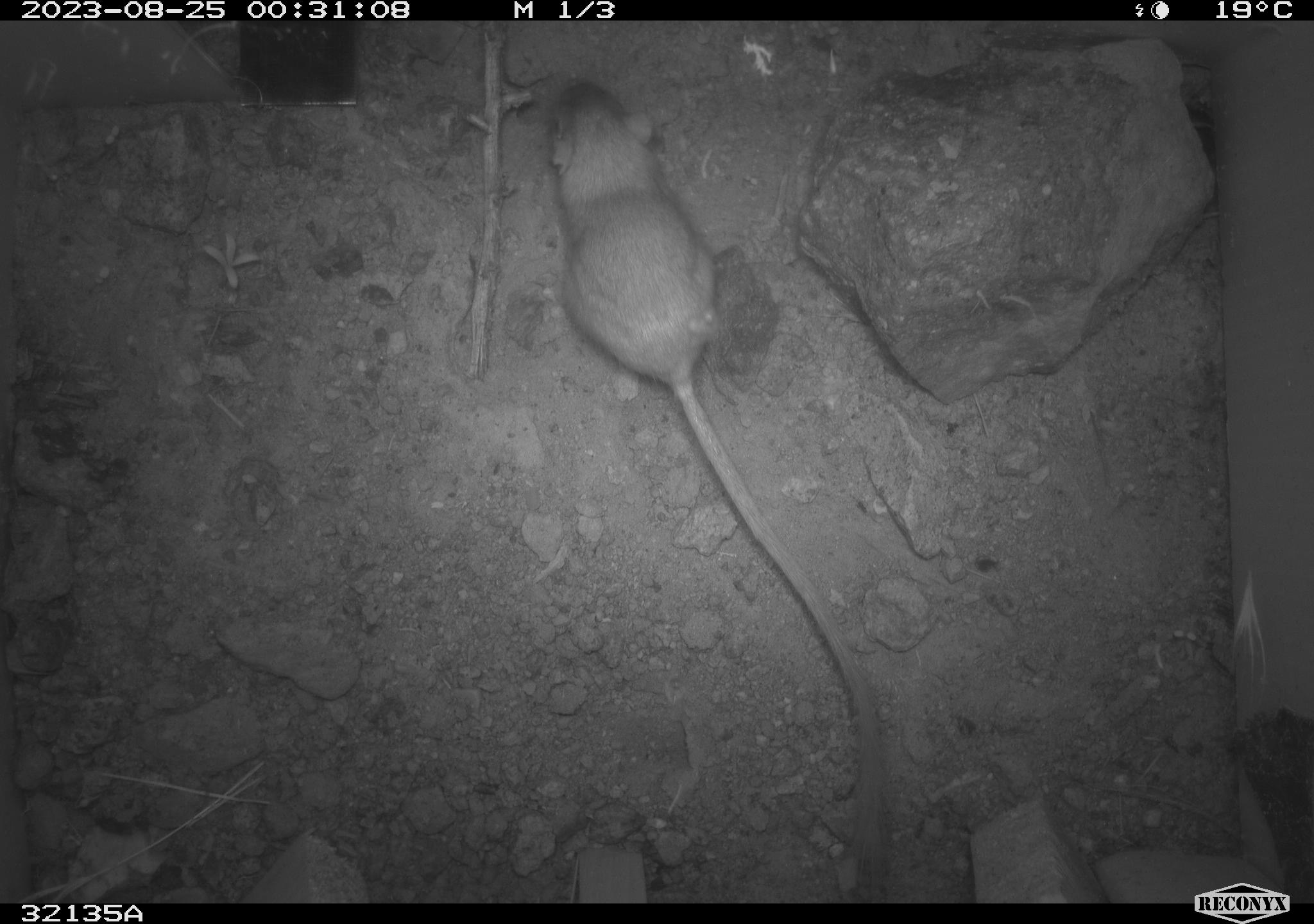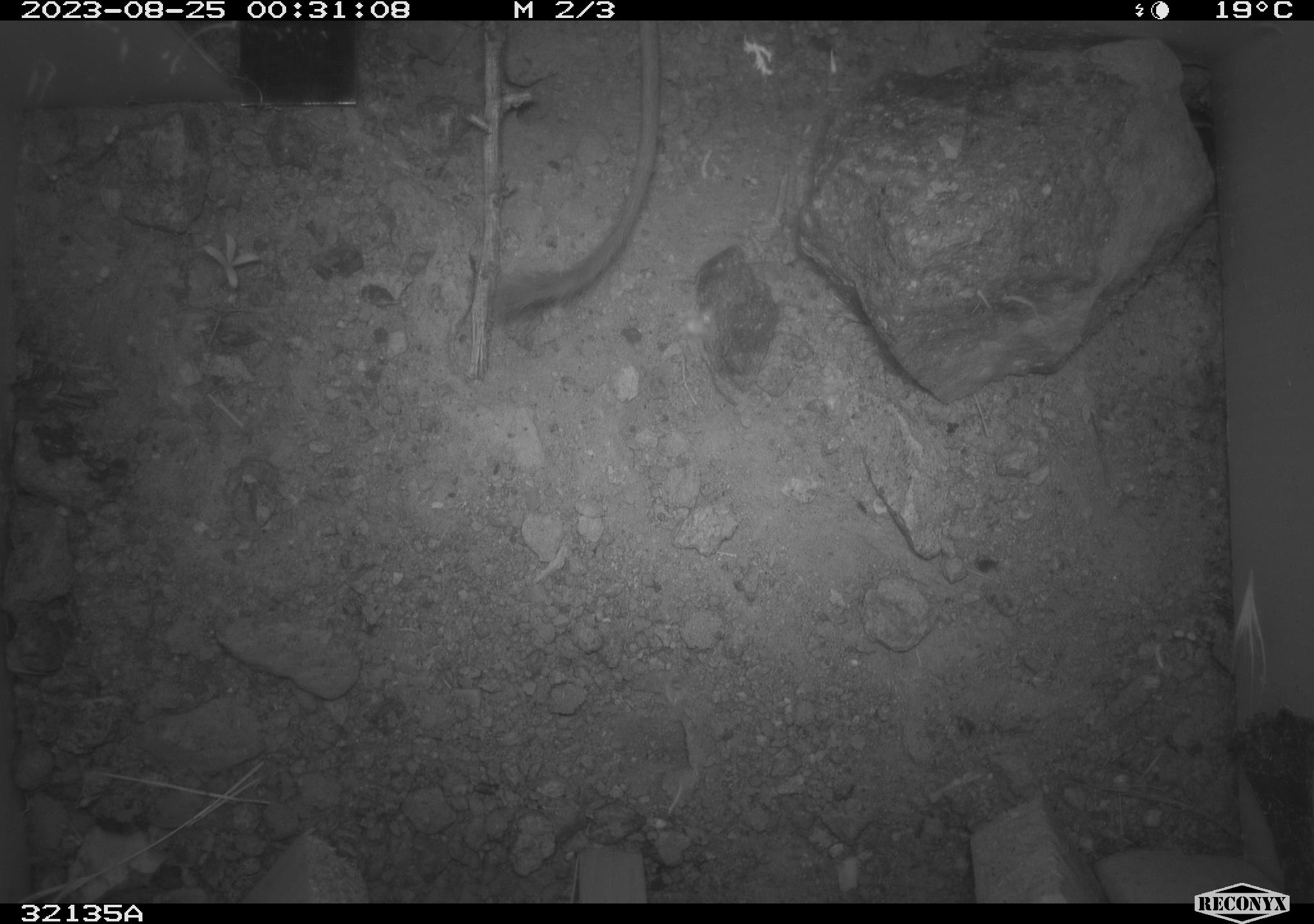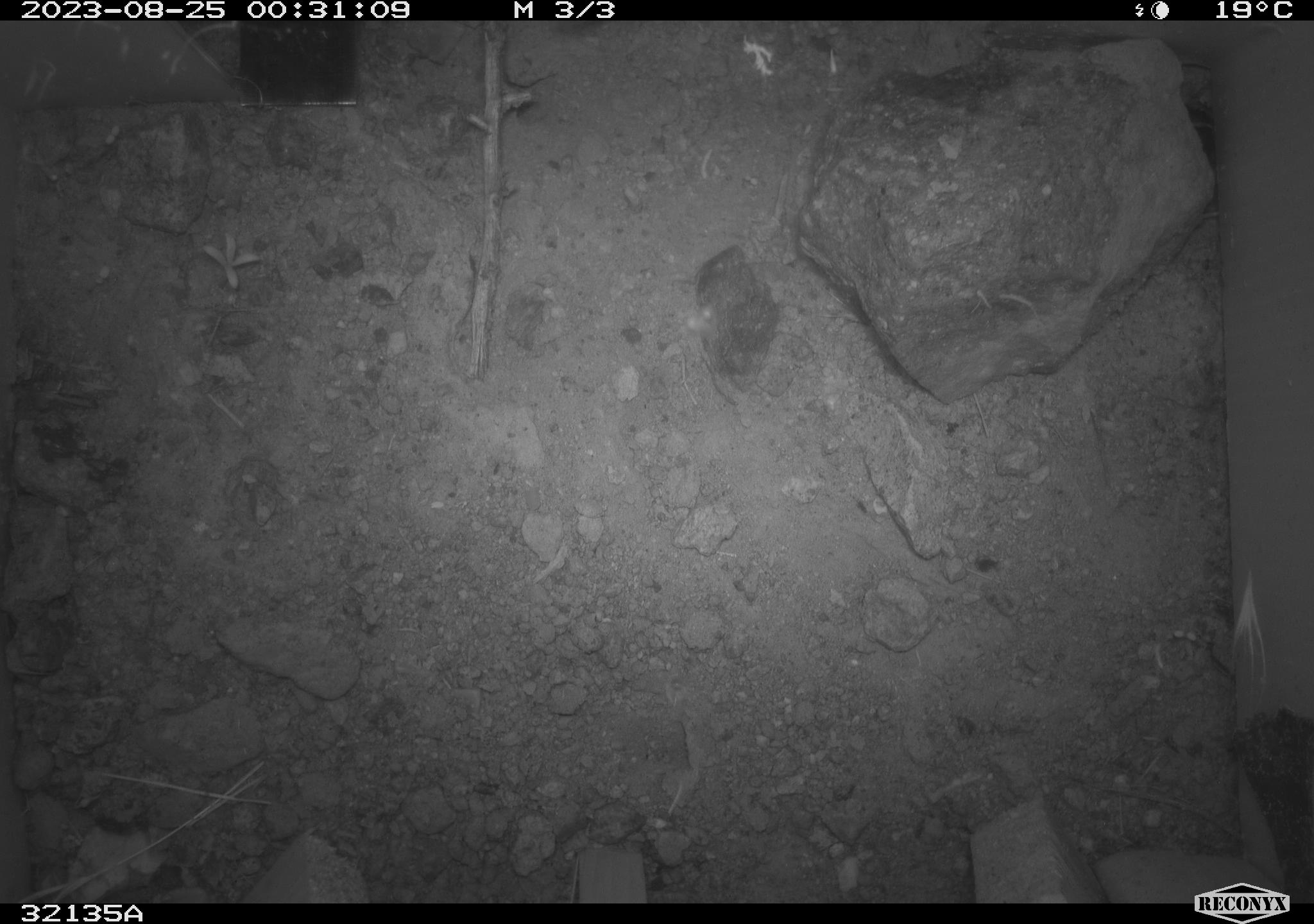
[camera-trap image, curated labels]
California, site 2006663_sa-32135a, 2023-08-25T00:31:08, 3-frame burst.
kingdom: Animalia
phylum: Chordata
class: Mammalia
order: Rodentia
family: Heteromyidae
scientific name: Heteromyidae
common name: kangaroo rats and pocket mice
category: heteromyidae family